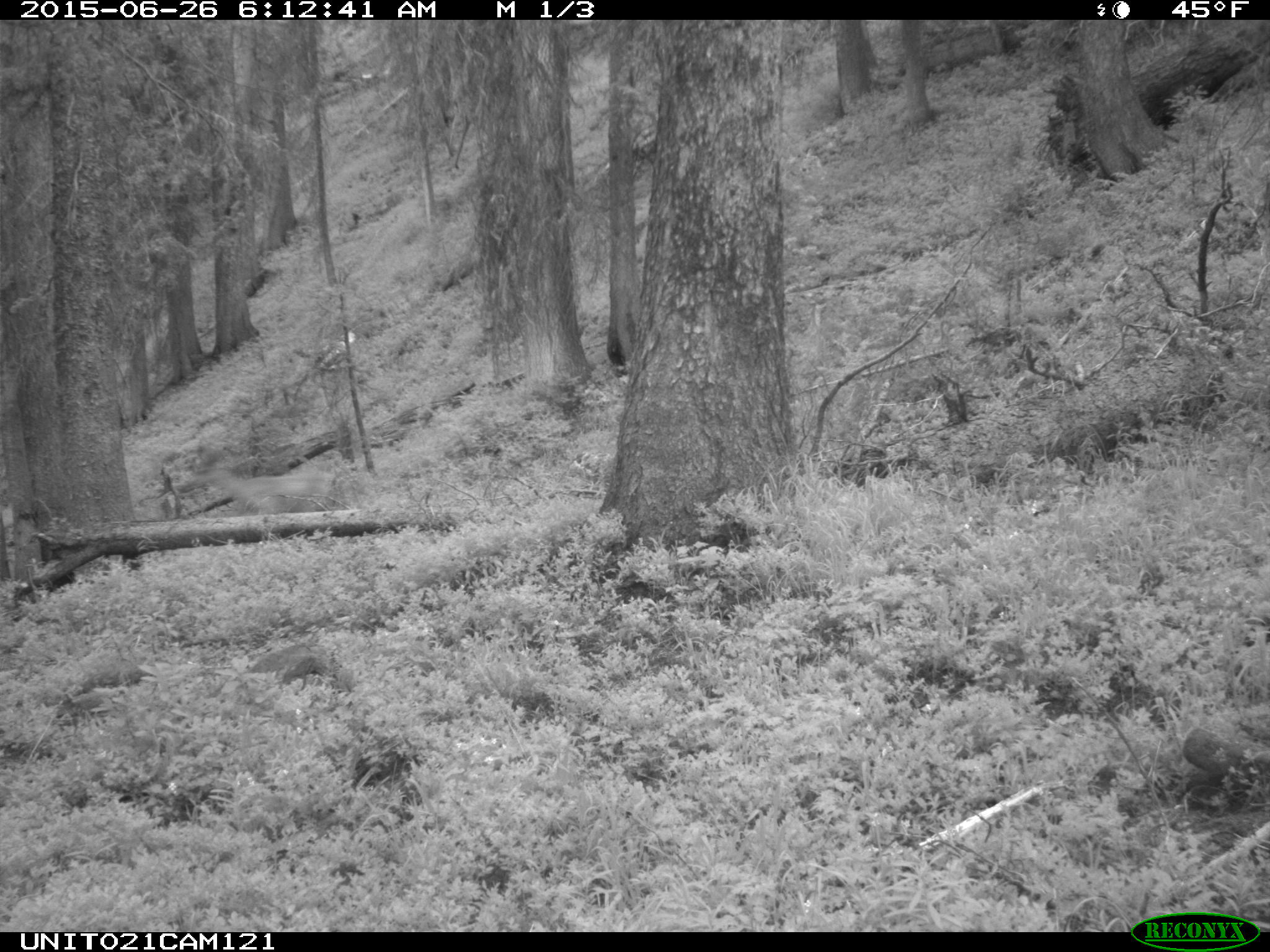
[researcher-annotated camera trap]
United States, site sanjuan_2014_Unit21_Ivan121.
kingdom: Animalia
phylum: Chordata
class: Mammalia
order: Artiodactyla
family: Cervidae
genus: Odocoileus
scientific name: Odocoileus hemionus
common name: mule deer